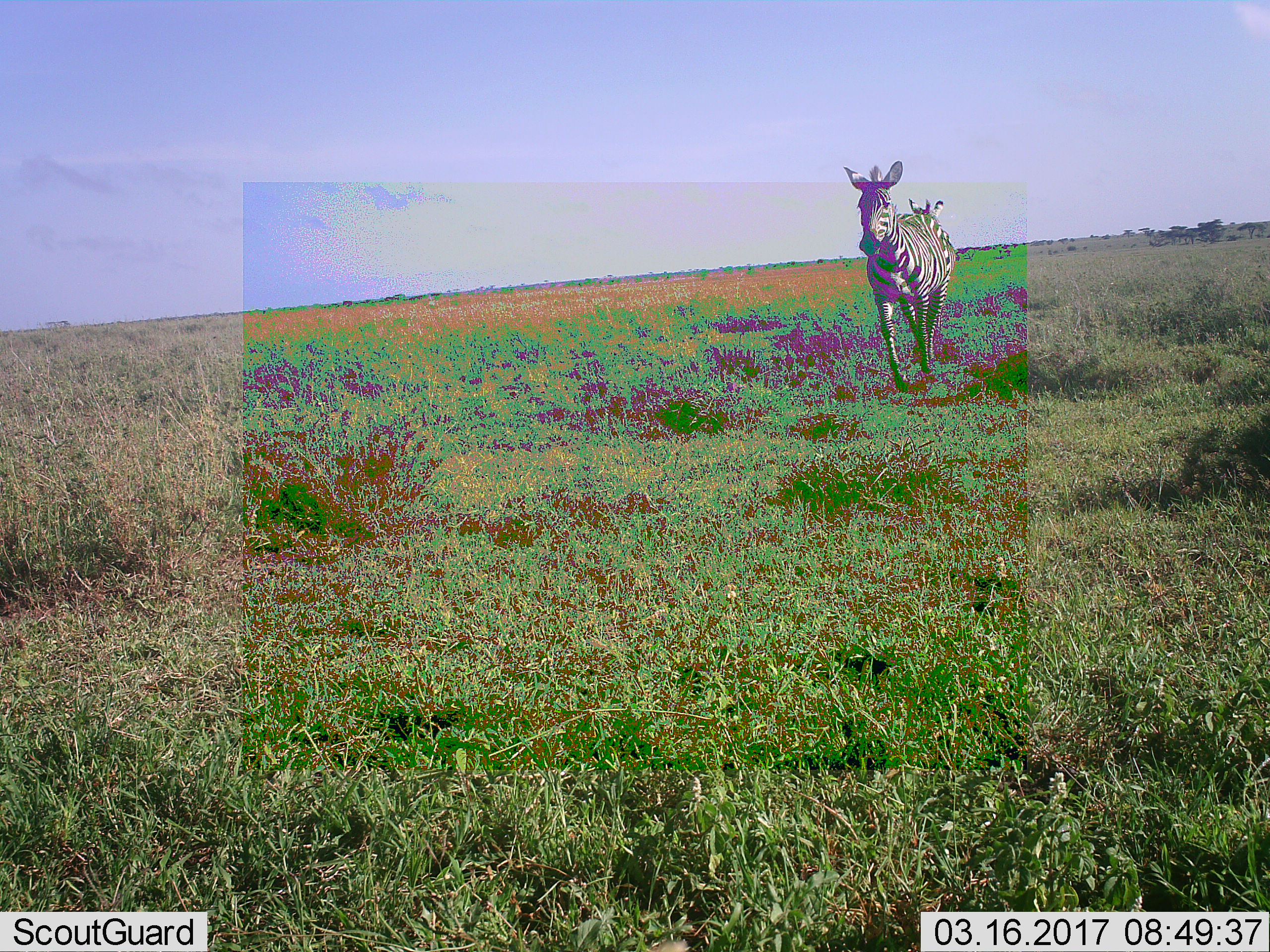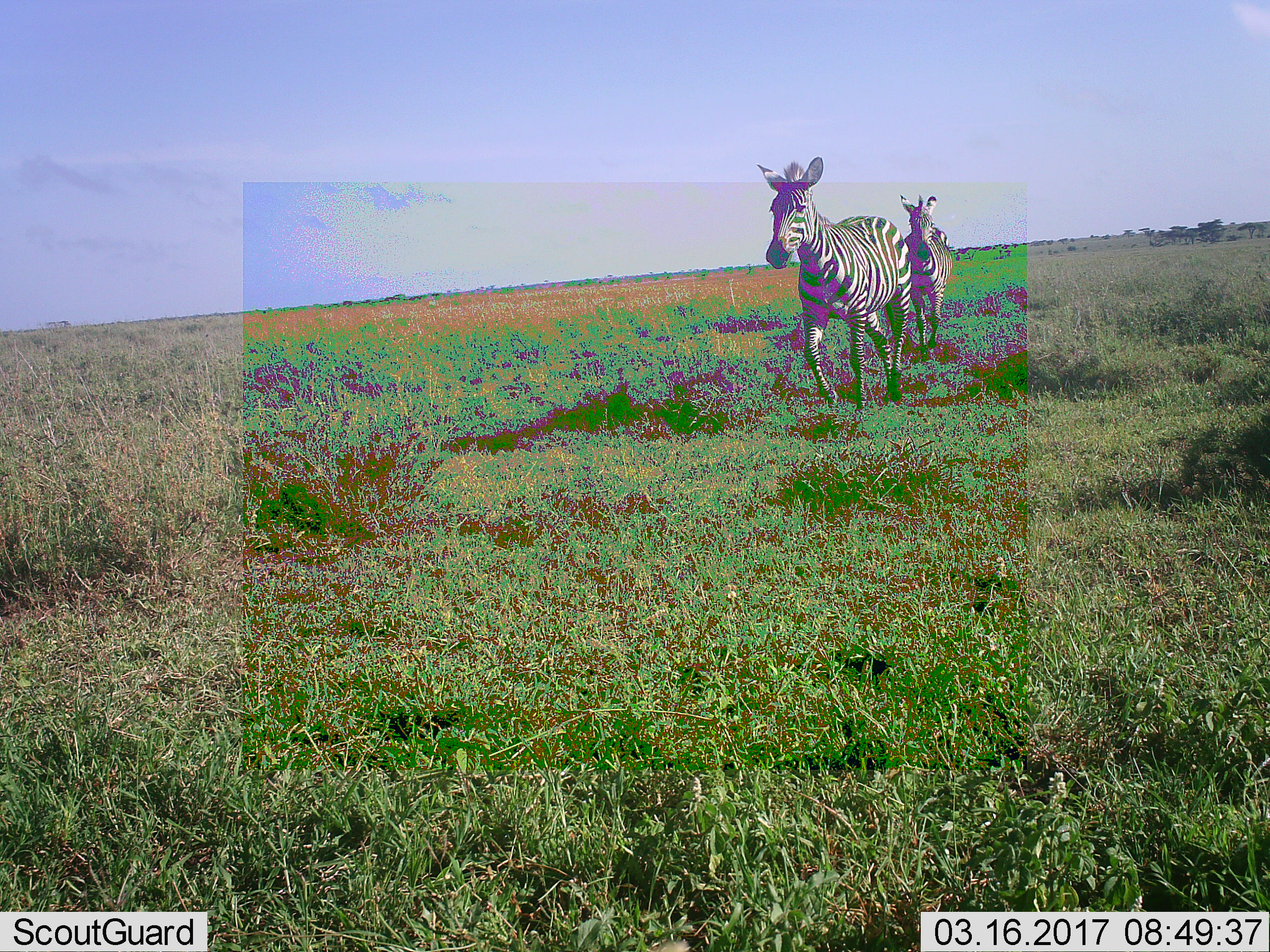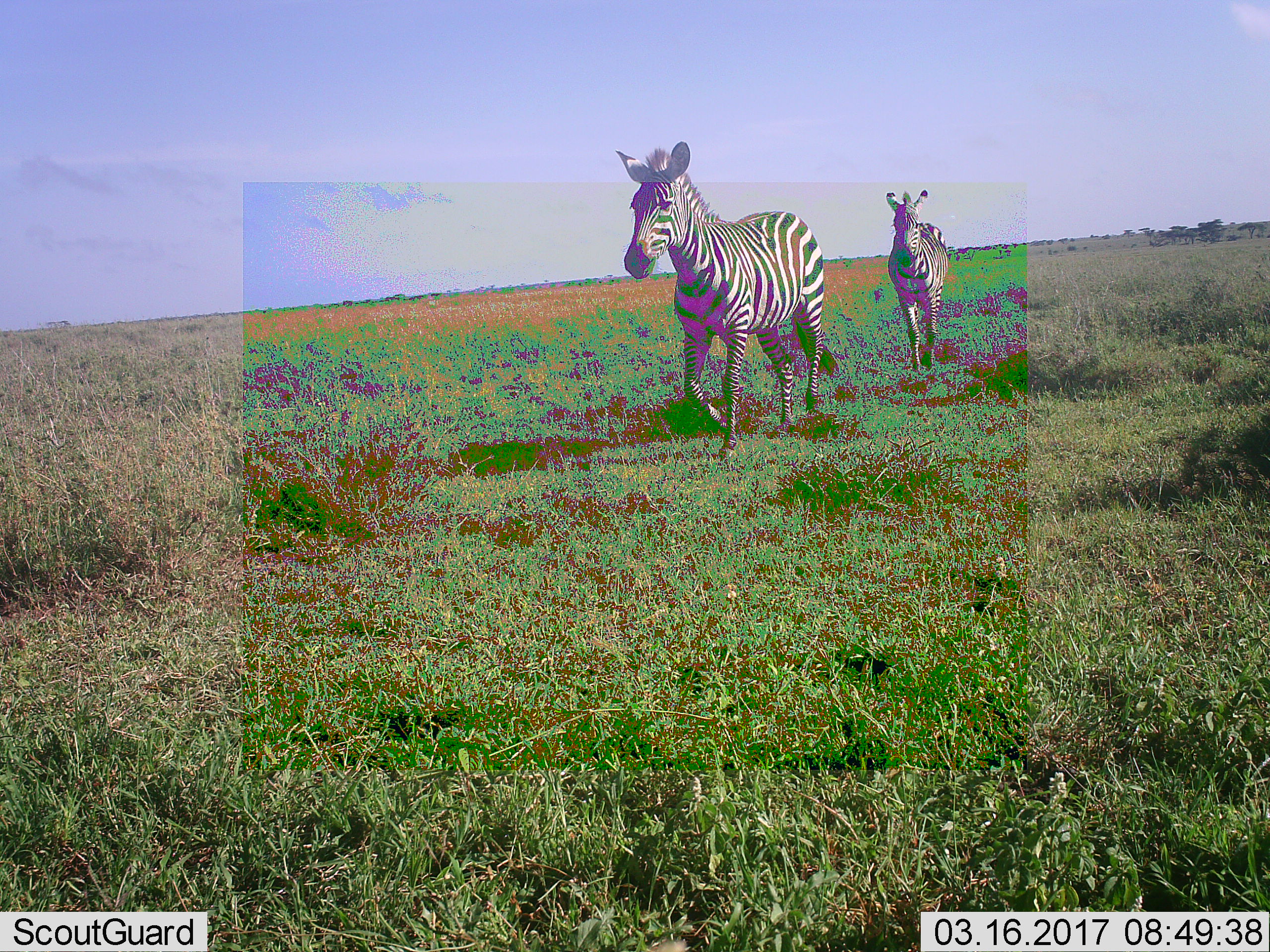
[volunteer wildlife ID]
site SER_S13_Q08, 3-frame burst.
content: unidentified animal